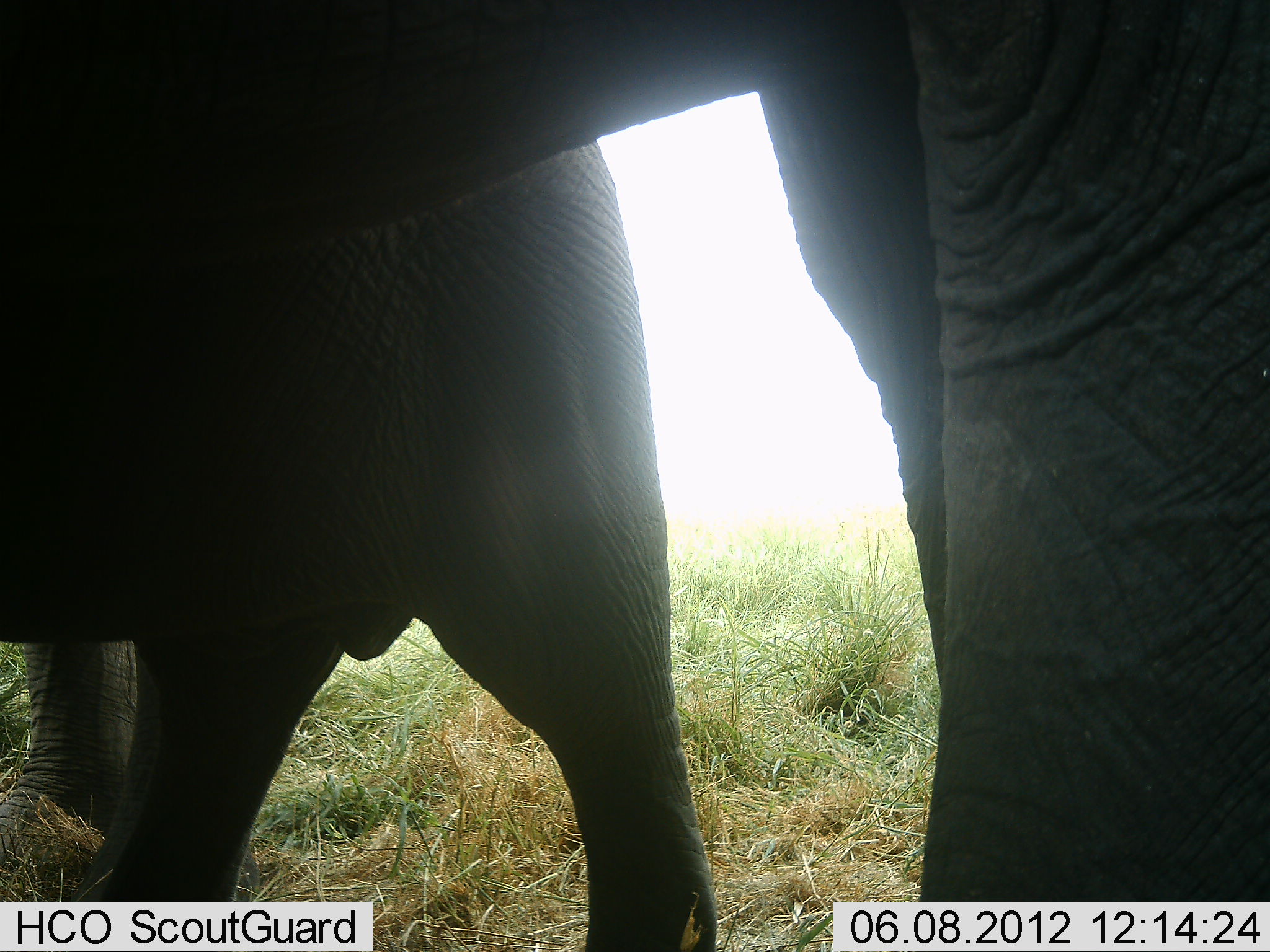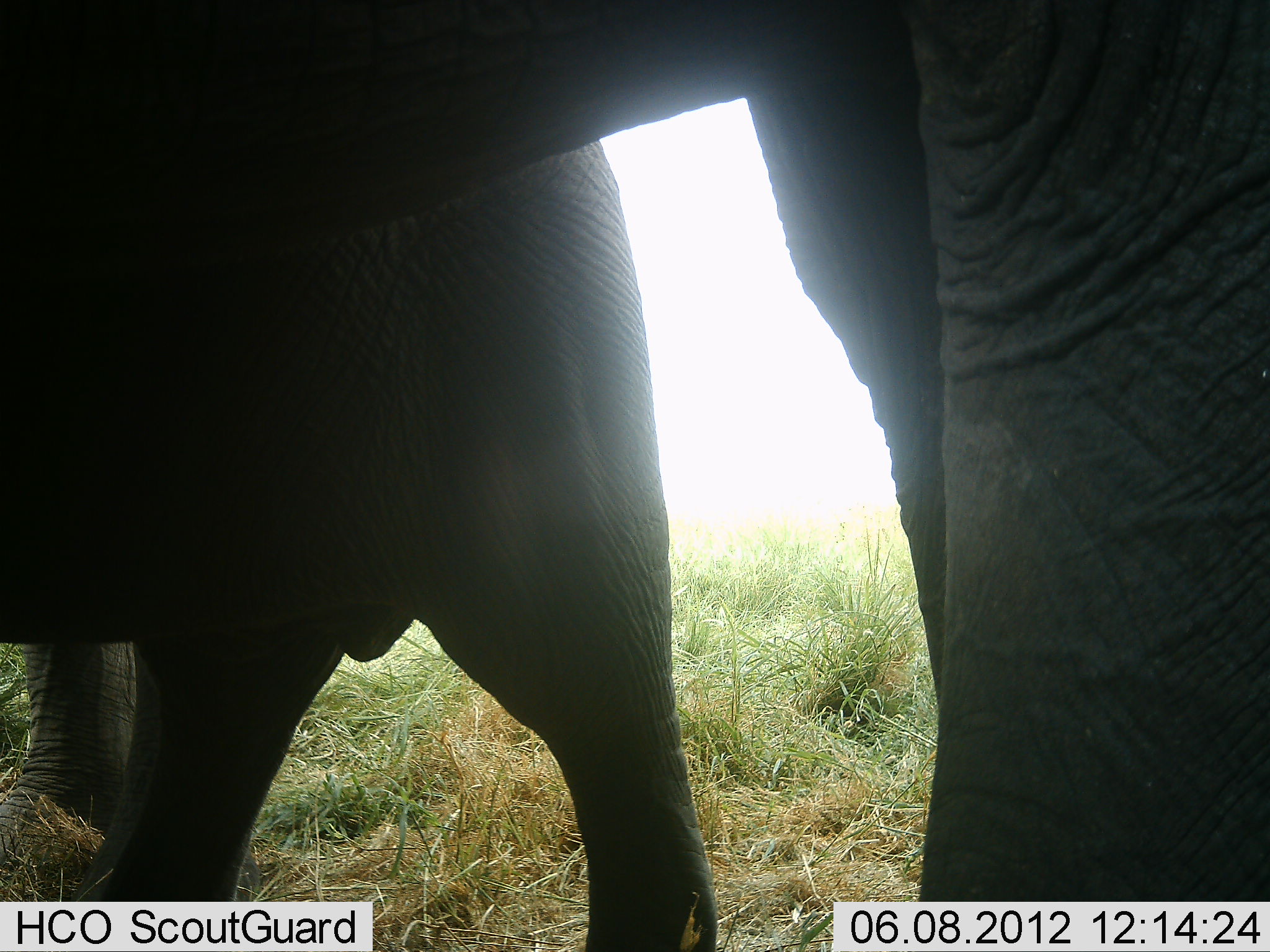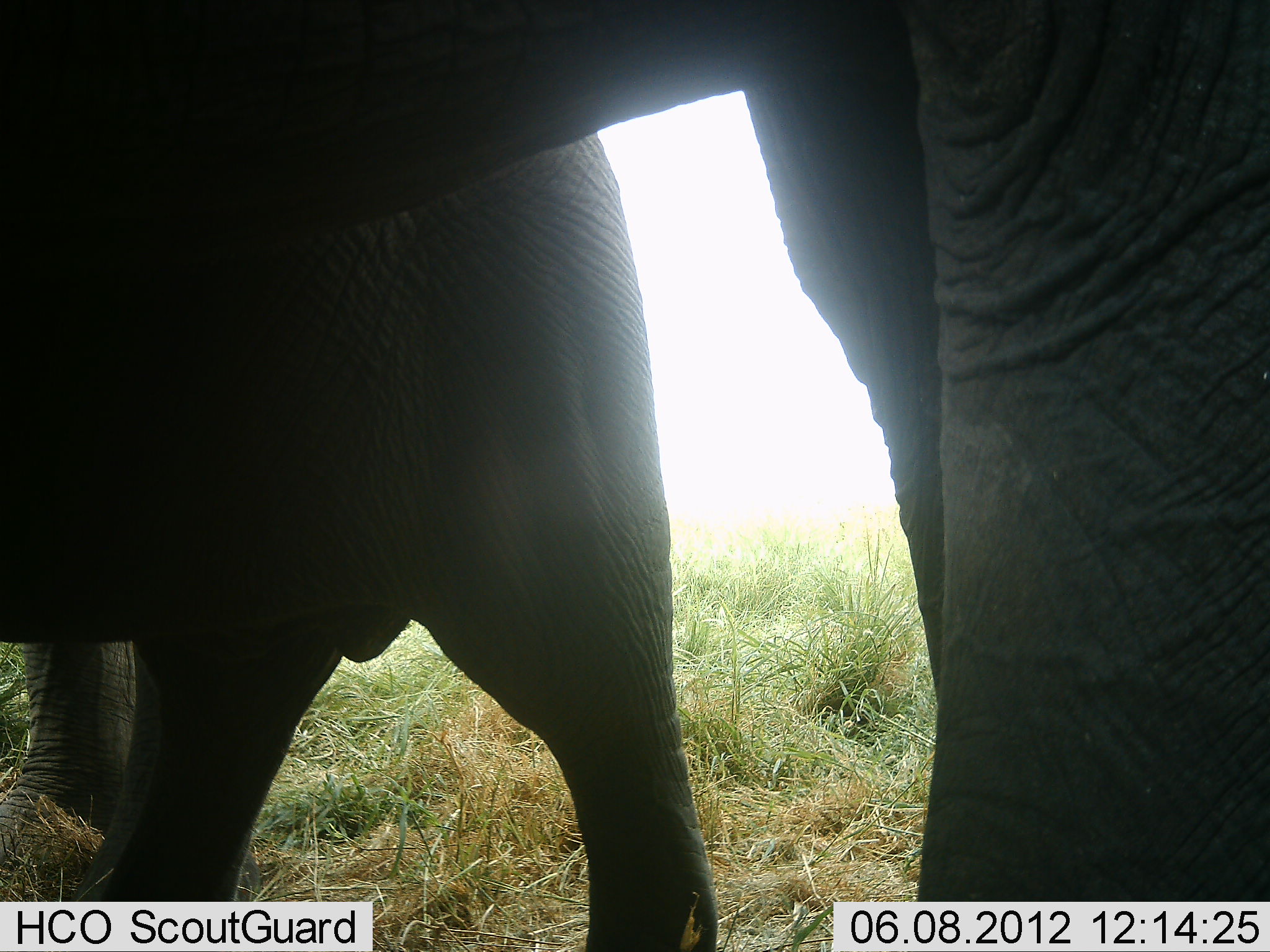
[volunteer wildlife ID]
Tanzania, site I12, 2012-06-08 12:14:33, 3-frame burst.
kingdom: Animalia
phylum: Chordata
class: Mammalia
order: Proboscidea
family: Elephantidae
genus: Loxodonta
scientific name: Loxodonta africana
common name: african bush elephant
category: elephant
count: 3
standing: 80%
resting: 20%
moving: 0%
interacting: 0%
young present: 20%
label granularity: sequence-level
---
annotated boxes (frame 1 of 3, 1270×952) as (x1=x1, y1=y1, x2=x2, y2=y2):
animal: (x1=2, y1=0, x2=808, y2=952); (x1=756, y1=0, x2=1270, y2=905); (x1=5, y1=639, x2=148, y2=830)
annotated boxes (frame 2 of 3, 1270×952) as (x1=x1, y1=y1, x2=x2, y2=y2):
animal: (x1=0, y1=0, x2=790, y2=952); (x1=746, y1=0, x2=1270, y2=902); (x1=6, y1=631, x2=141, y2=851)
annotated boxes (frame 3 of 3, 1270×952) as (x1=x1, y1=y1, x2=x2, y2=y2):
animal: (x1=1, y1=0, x2=804, y2=951); (x1=740, y1=0, x2=1269, y2=900); (x1=0, y1=633, x2=143, y2=874)